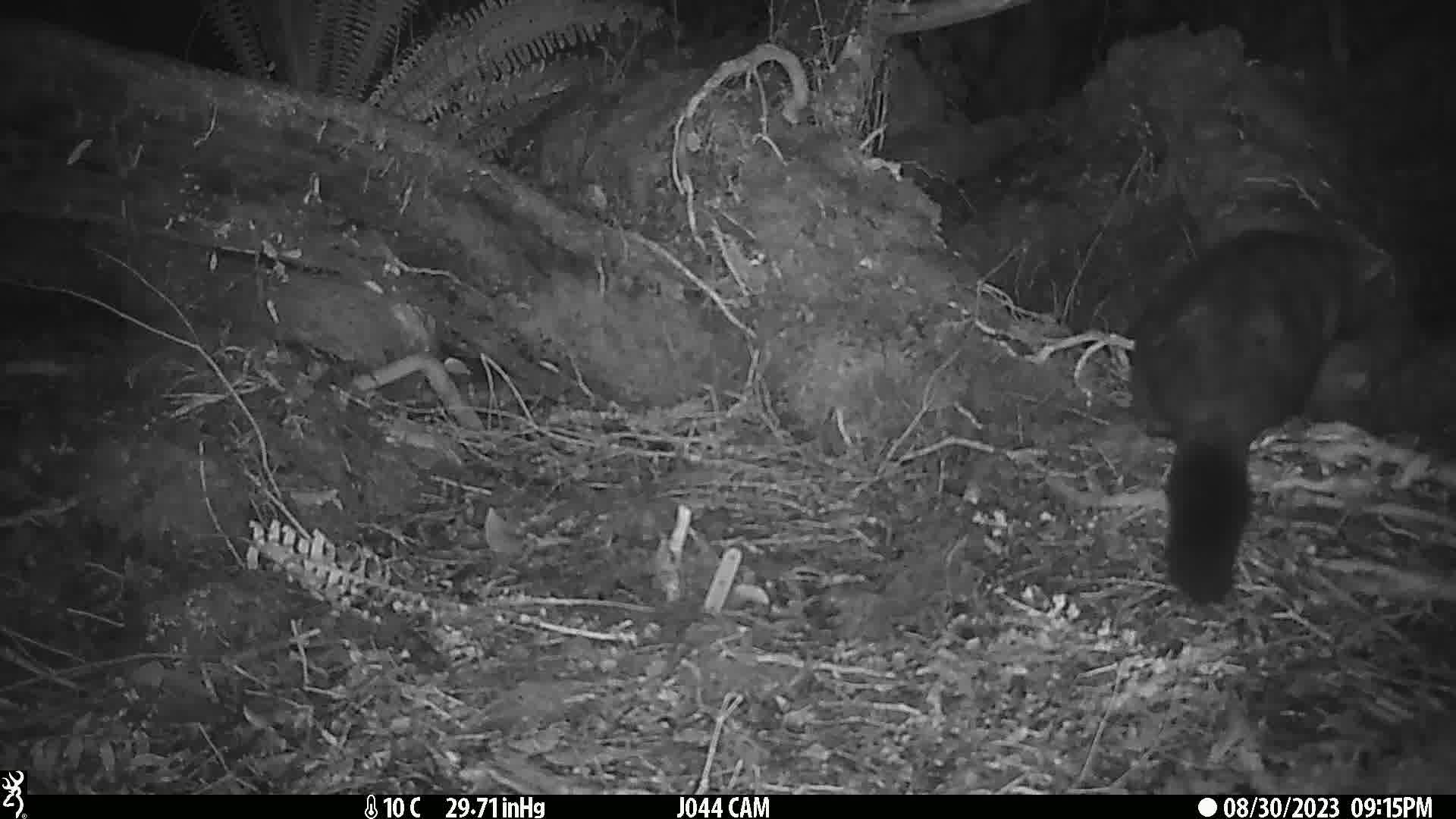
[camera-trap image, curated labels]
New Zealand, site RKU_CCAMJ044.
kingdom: Animalia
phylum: Chordata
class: Mammalia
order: Diprotodontia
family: Phalangeridae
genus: Trichosurus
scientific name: Trichosurus vulpecula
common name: common brushtail possum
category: possum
Possum (common brushtail possum) (Trichosurus vulpecula).